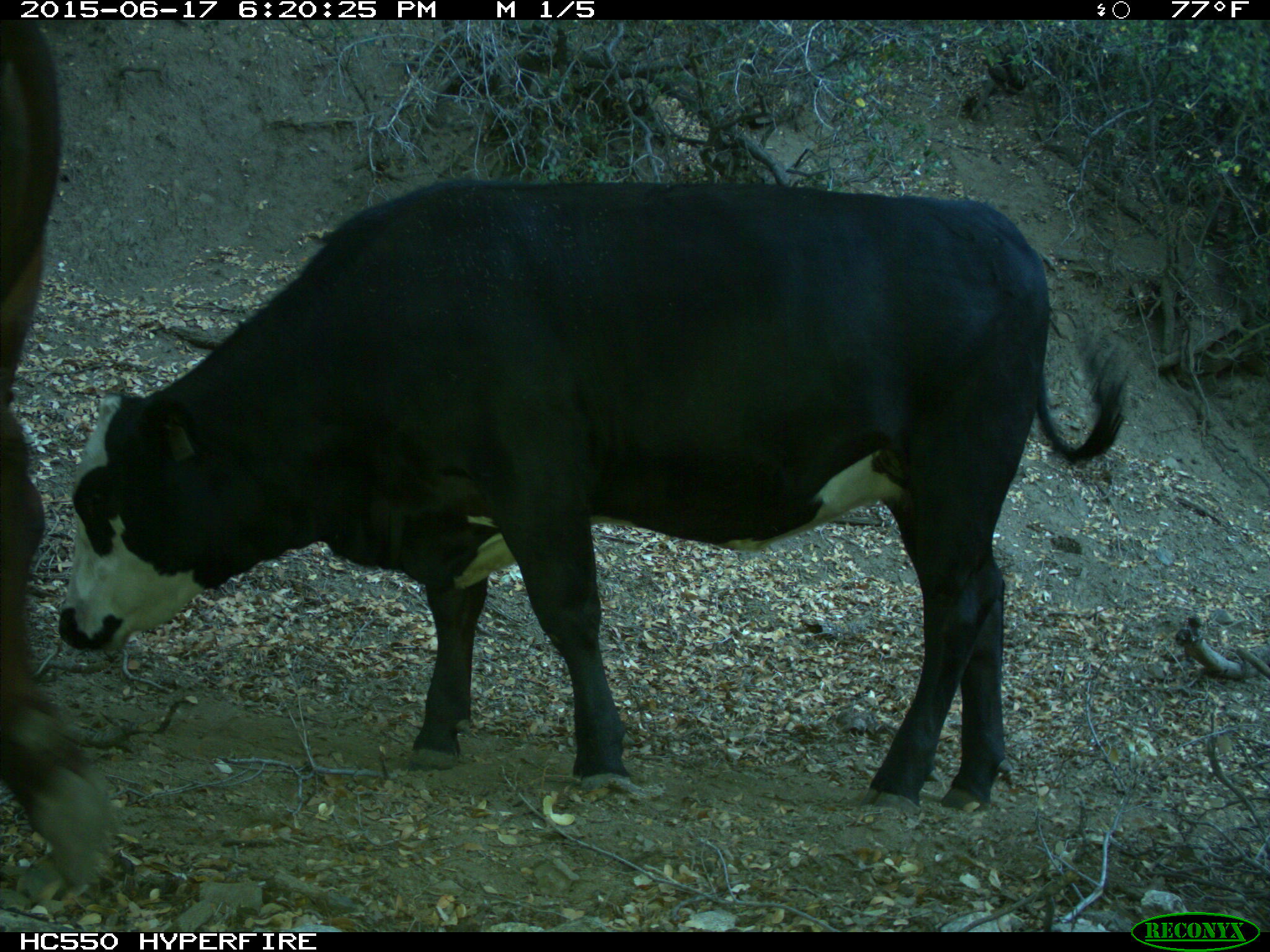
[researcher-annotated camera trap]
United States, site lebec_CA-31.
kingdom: Animalia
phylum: Chordata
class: Mammalia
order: Artiodactyla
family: Bovidae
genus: Bos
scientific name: Bos taurus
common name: domestic cow